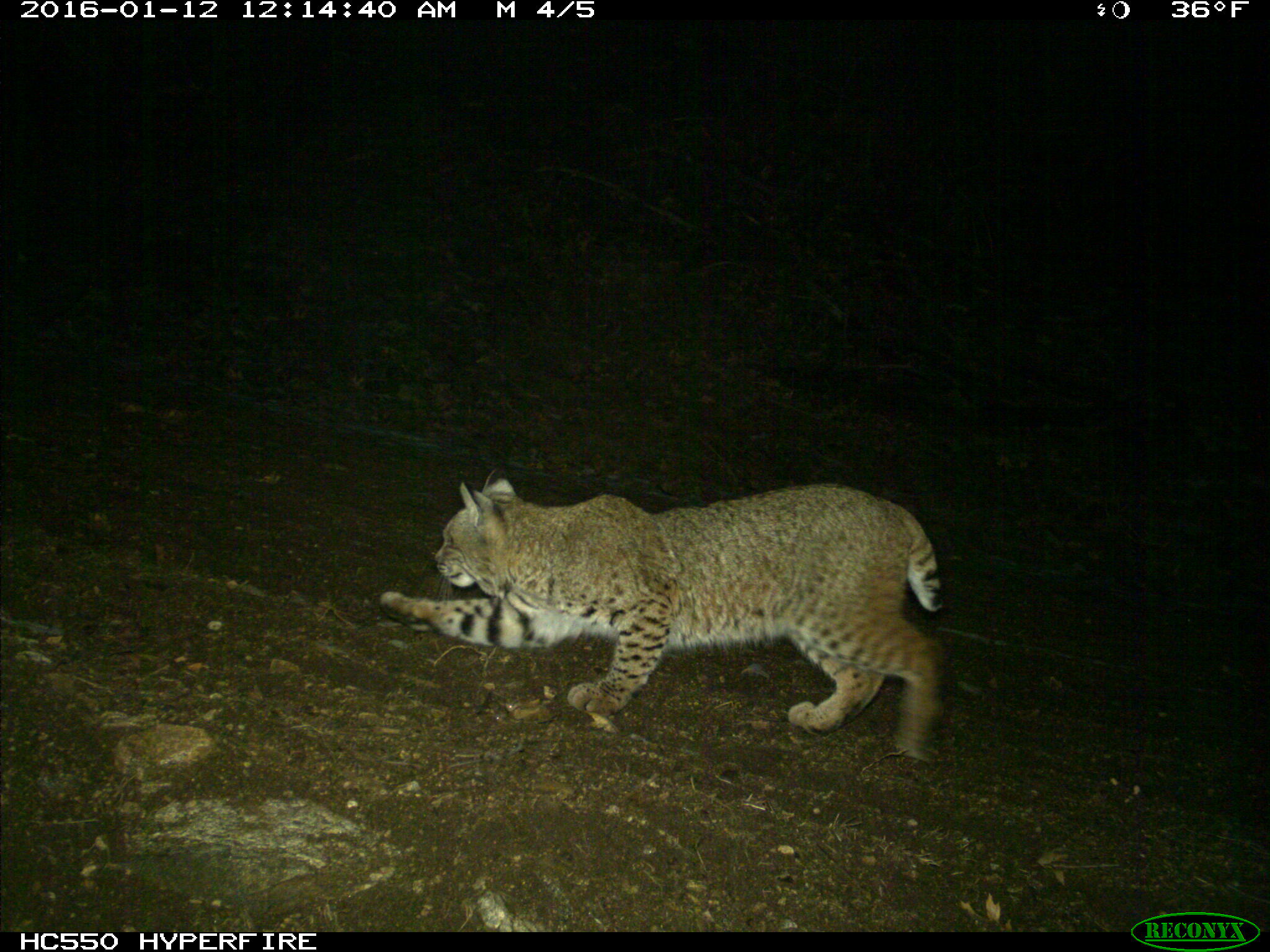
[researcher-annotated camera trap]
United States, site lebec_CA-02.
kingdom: Animalia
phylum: Chordata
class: Mammalia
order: Carnivora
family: Felidae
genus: Lynx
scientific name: Lynx rufus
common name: bobcat